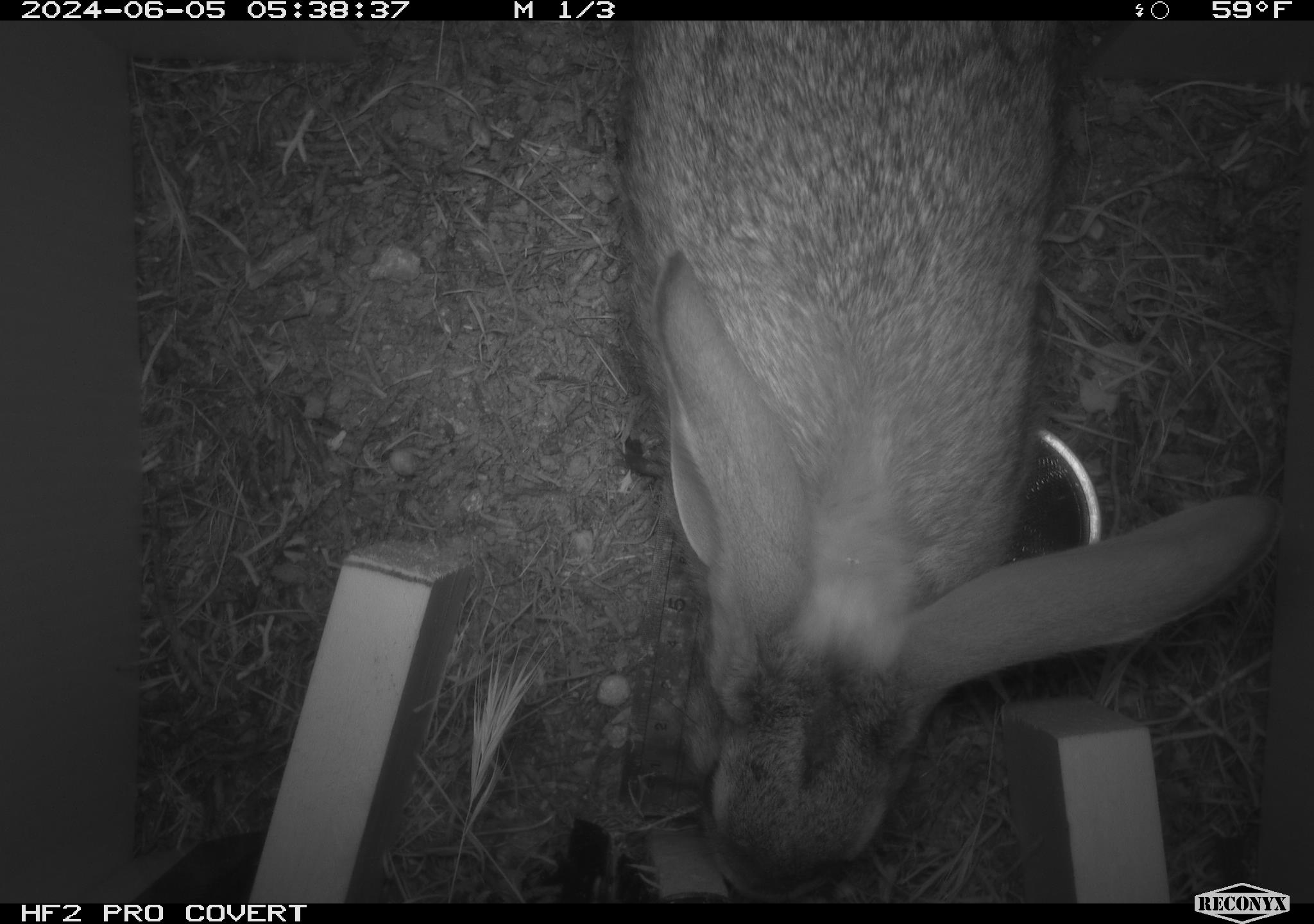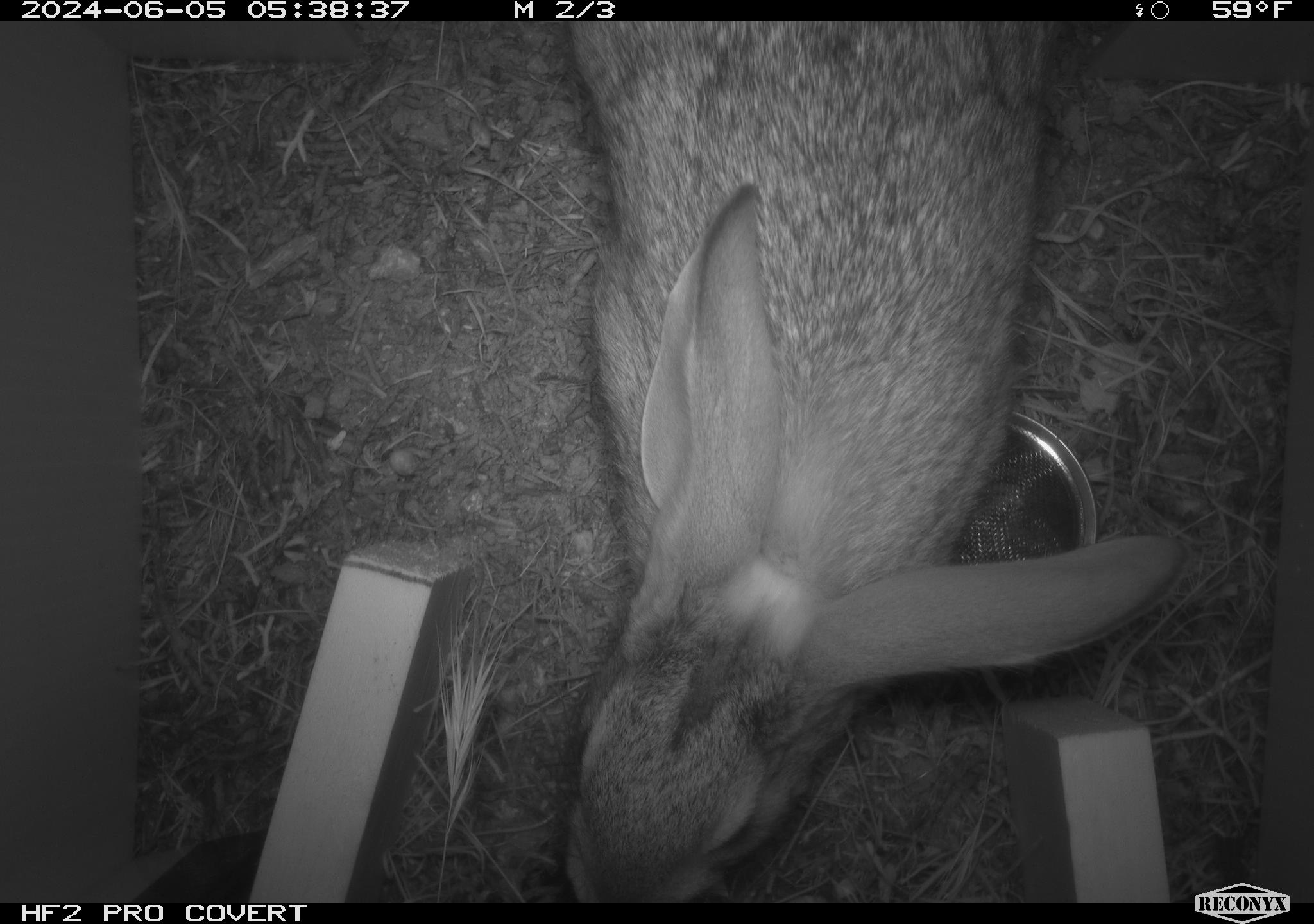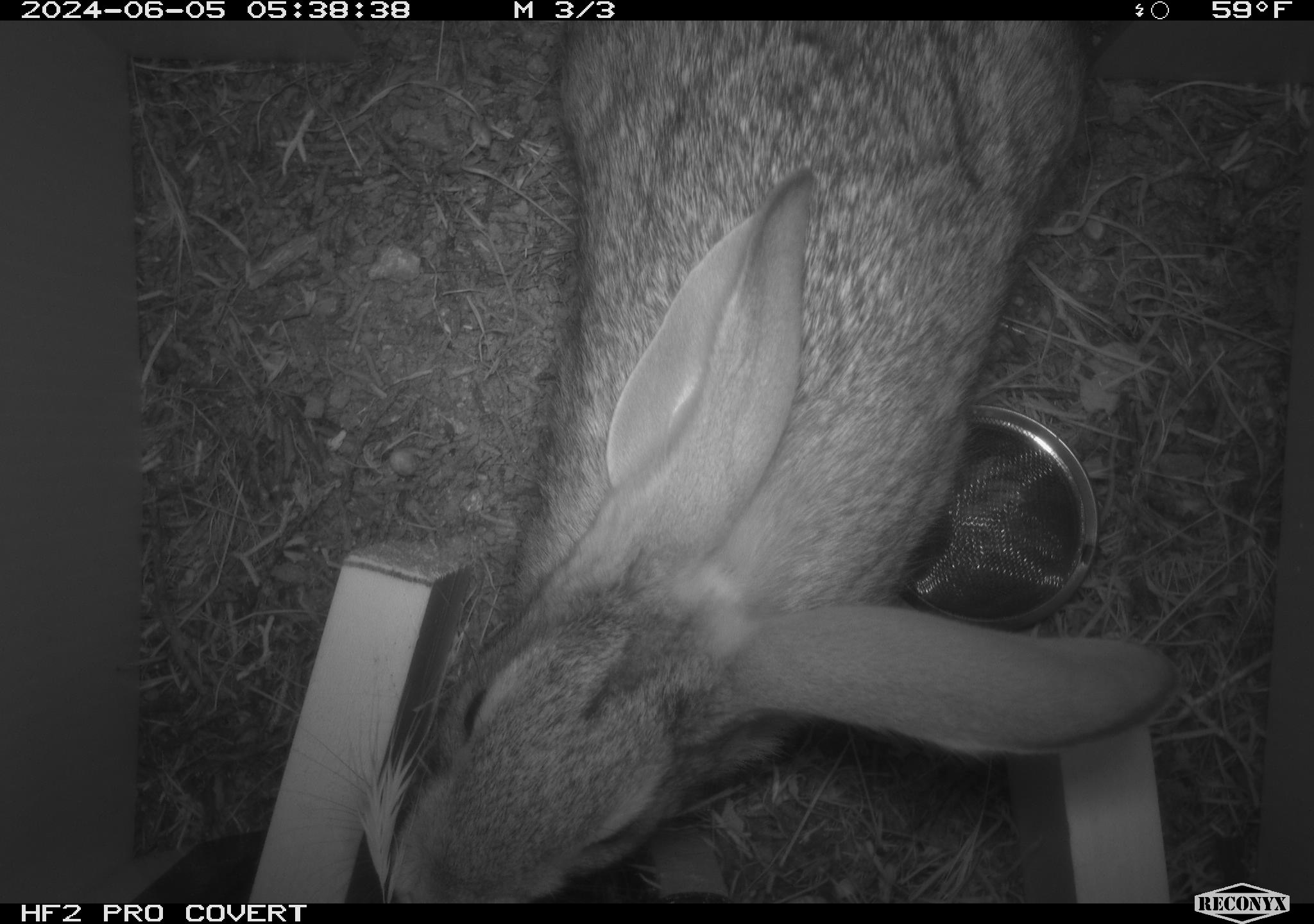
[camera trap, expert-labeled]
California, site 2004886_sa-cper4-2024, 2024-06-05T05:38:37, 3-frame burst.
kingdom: Animalia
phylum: Chordata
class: Mammalia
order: Lagomorpha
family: Leporidae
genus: Lepus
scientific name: Lepus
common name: hares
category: lepus species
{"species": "lepus species (hares) (Lepus)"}